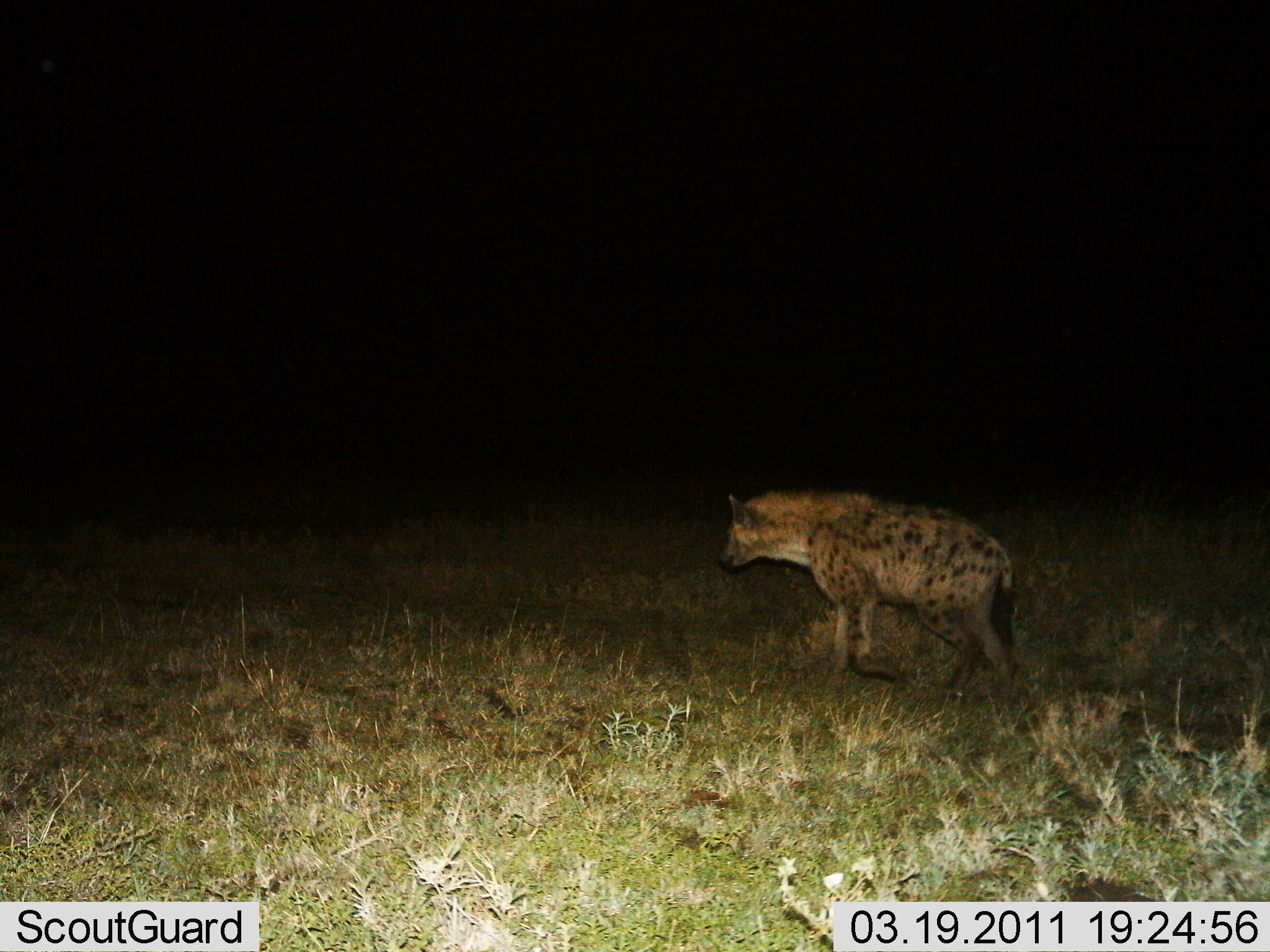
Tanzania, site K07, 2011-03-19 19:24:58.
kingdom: Animalia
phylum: Chordata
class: Mammalia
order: Carnivora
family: Hyaenidae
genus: Crocuta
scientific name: Crocuta crocuta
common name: spotted hyena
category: hyenaspotted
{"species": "hyenaspotted (spotted hyena) (Crocuta crocuta)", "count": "1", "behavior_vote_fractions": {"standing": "25%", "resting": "0%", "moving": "100%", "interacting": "0%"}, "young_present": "0%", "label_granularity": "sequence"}